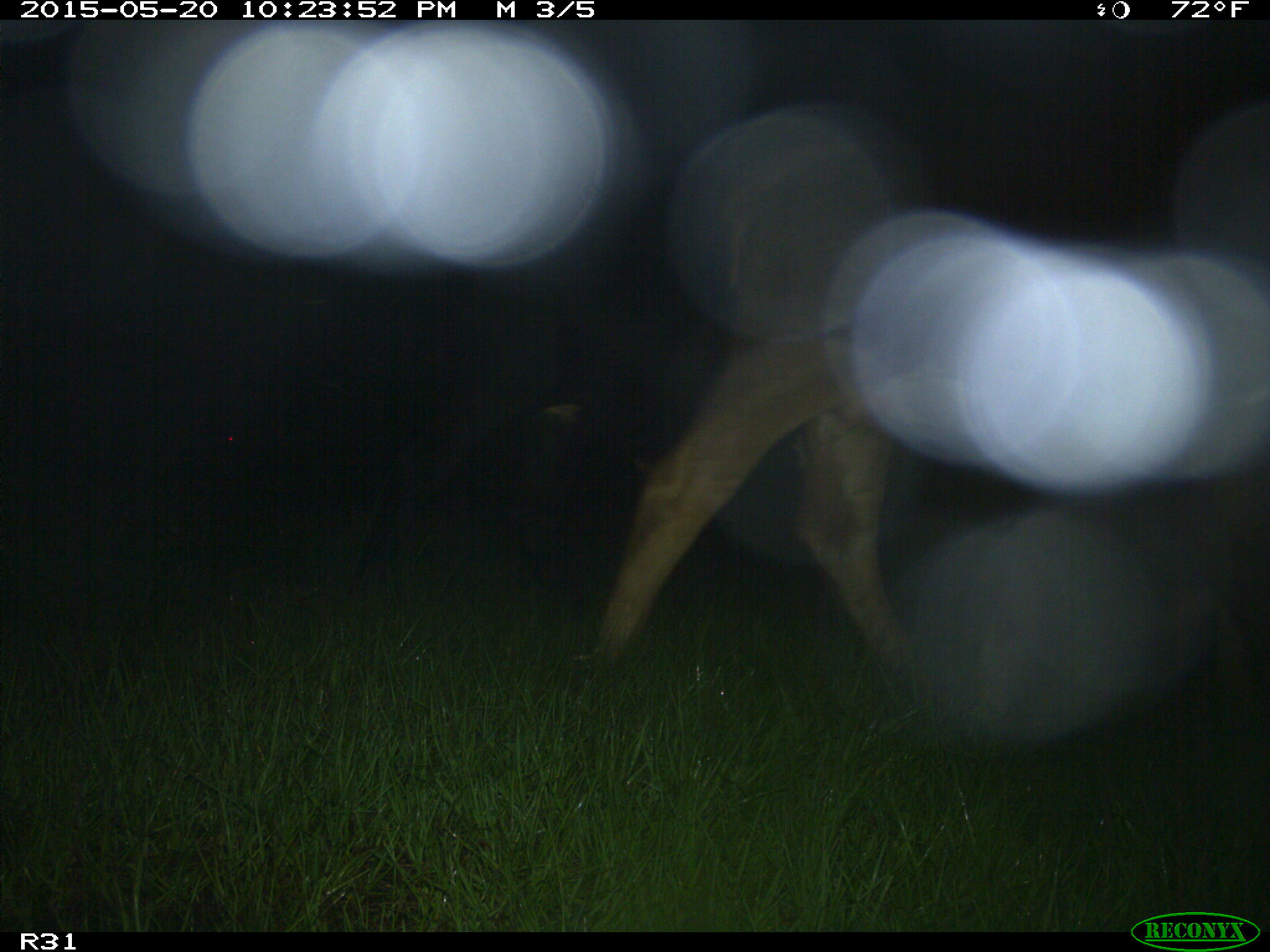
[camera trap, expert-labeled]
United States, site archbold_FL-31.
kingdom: Animalia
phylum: Chordata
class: Mammalia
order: Artiodactyla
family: Bovidae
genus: Bos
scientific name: Bos taurus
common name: domestic cow